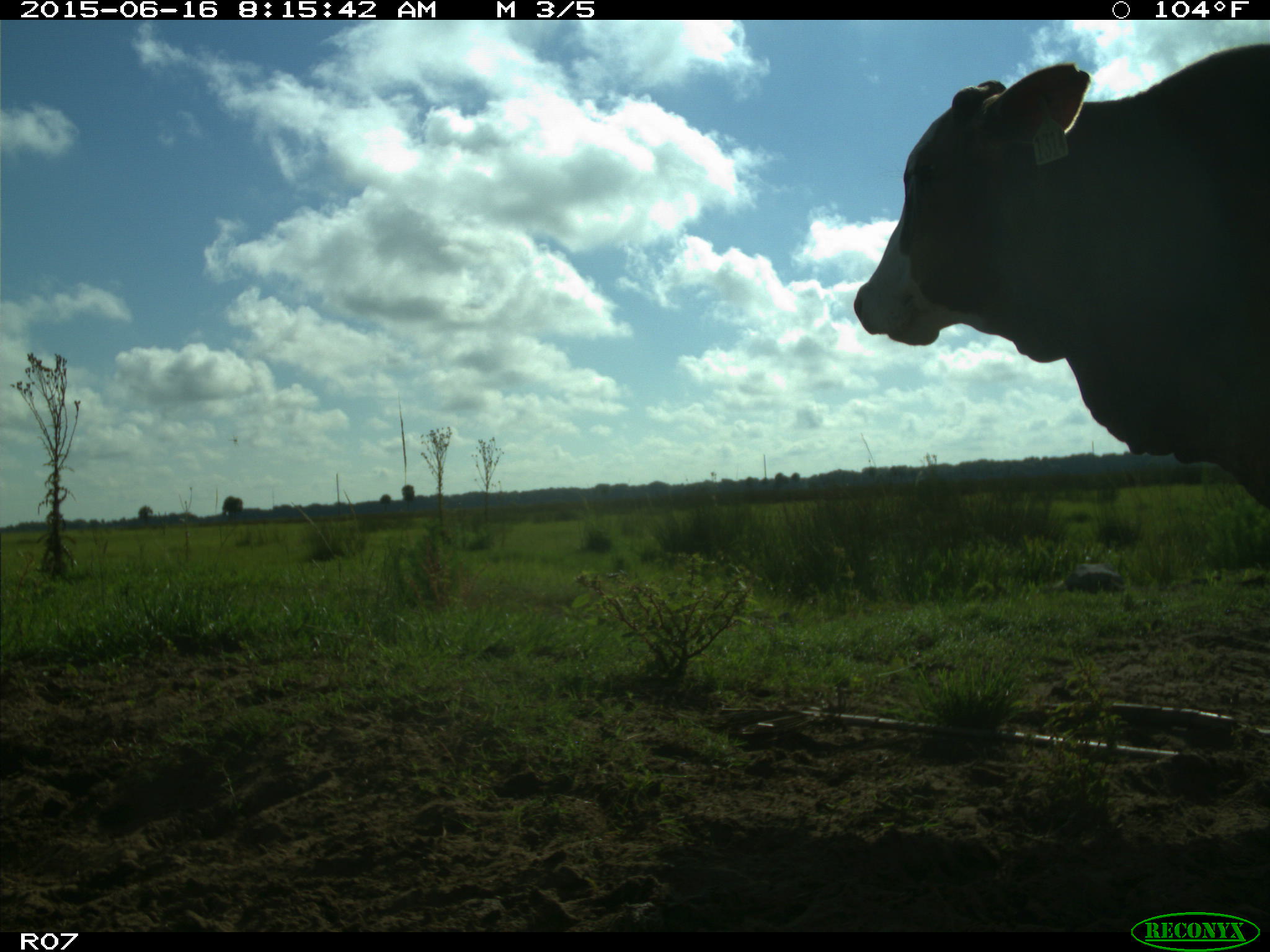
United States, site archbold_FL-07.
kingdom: Animalia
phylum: Chordata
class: Mammalia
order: Artiodactyla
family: Bovidae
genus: Bos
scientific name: Bos taurus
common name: domestic cow